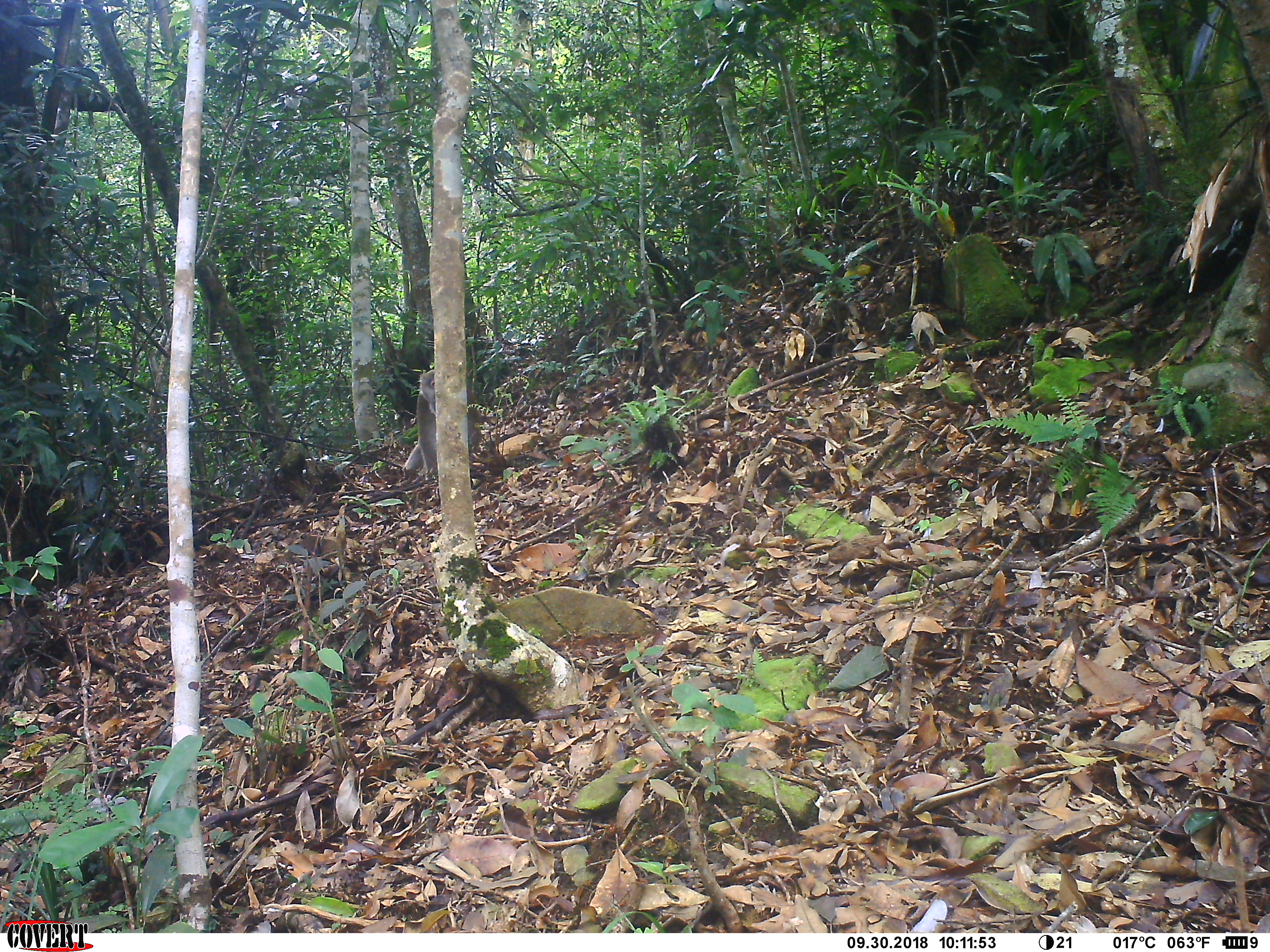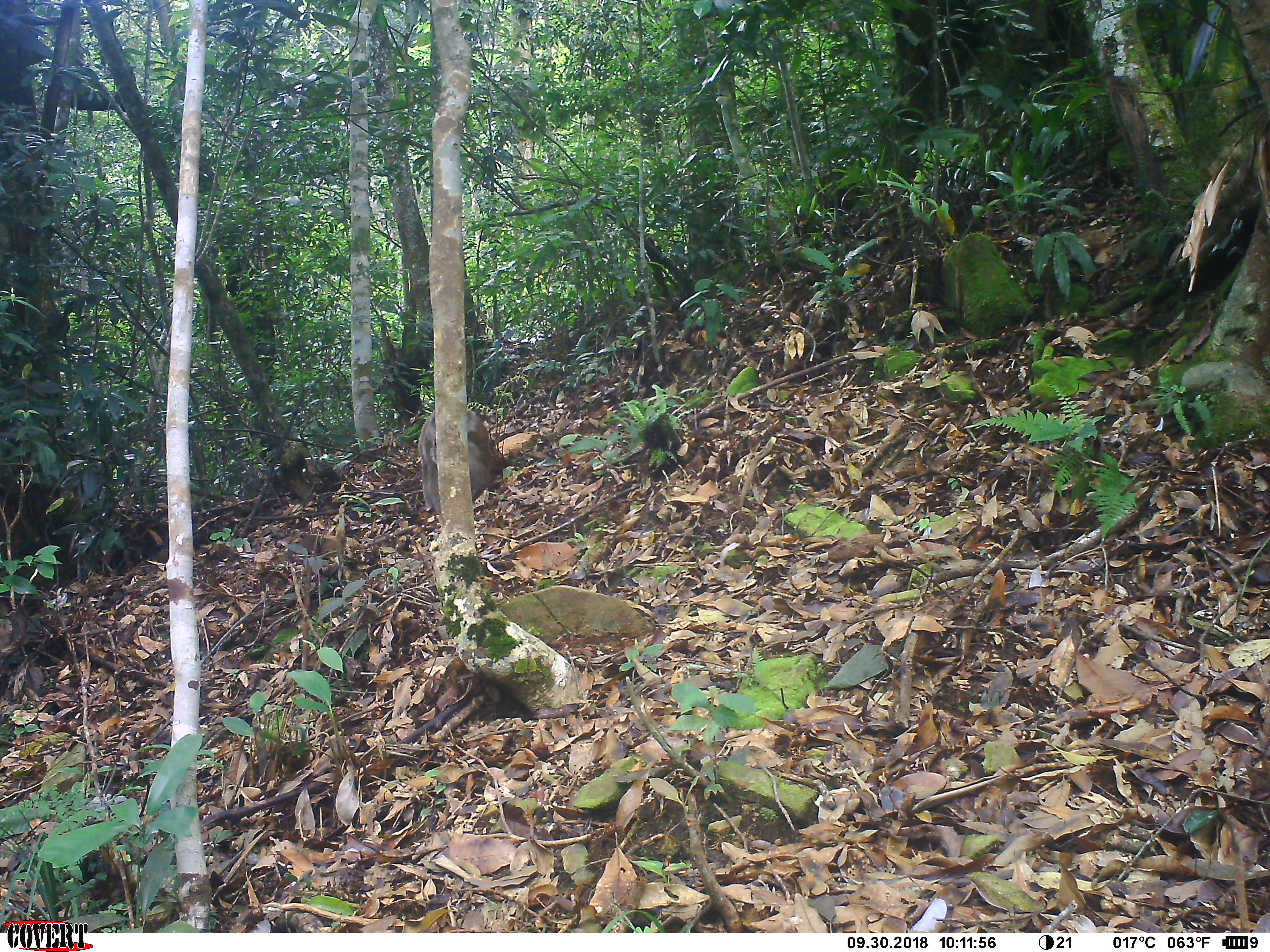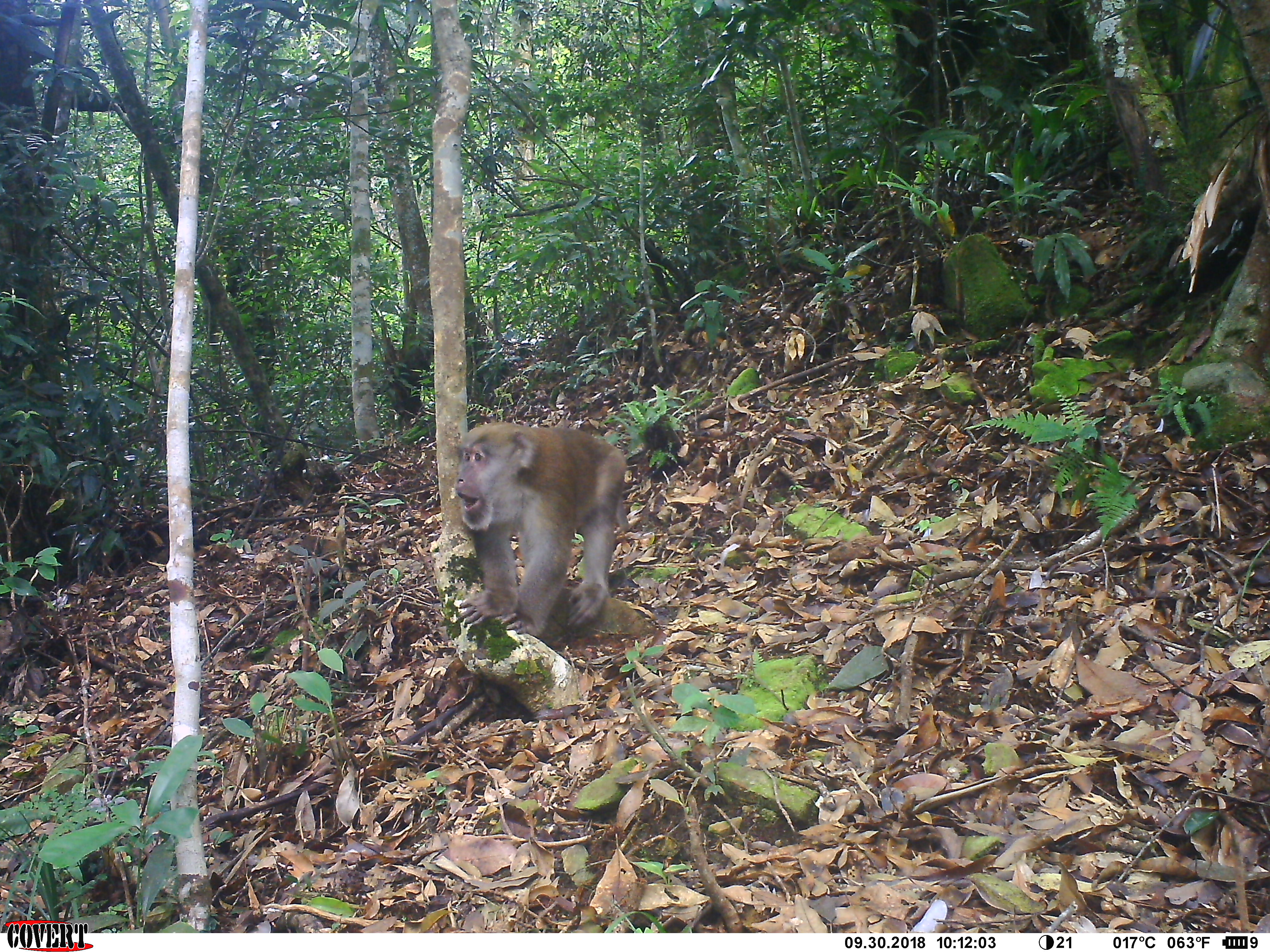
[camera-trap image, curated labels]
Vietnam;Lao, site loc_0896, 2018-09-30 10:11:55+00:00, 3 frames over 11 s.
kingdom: Animalia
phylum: Chordata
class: Mammalia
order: Primates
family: Cercopithecidae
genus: Macaca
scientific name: Macaca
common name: macaque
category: macaque not stump tailed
Macaque not stump tailed (macaque) (Macaca). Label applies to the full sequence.